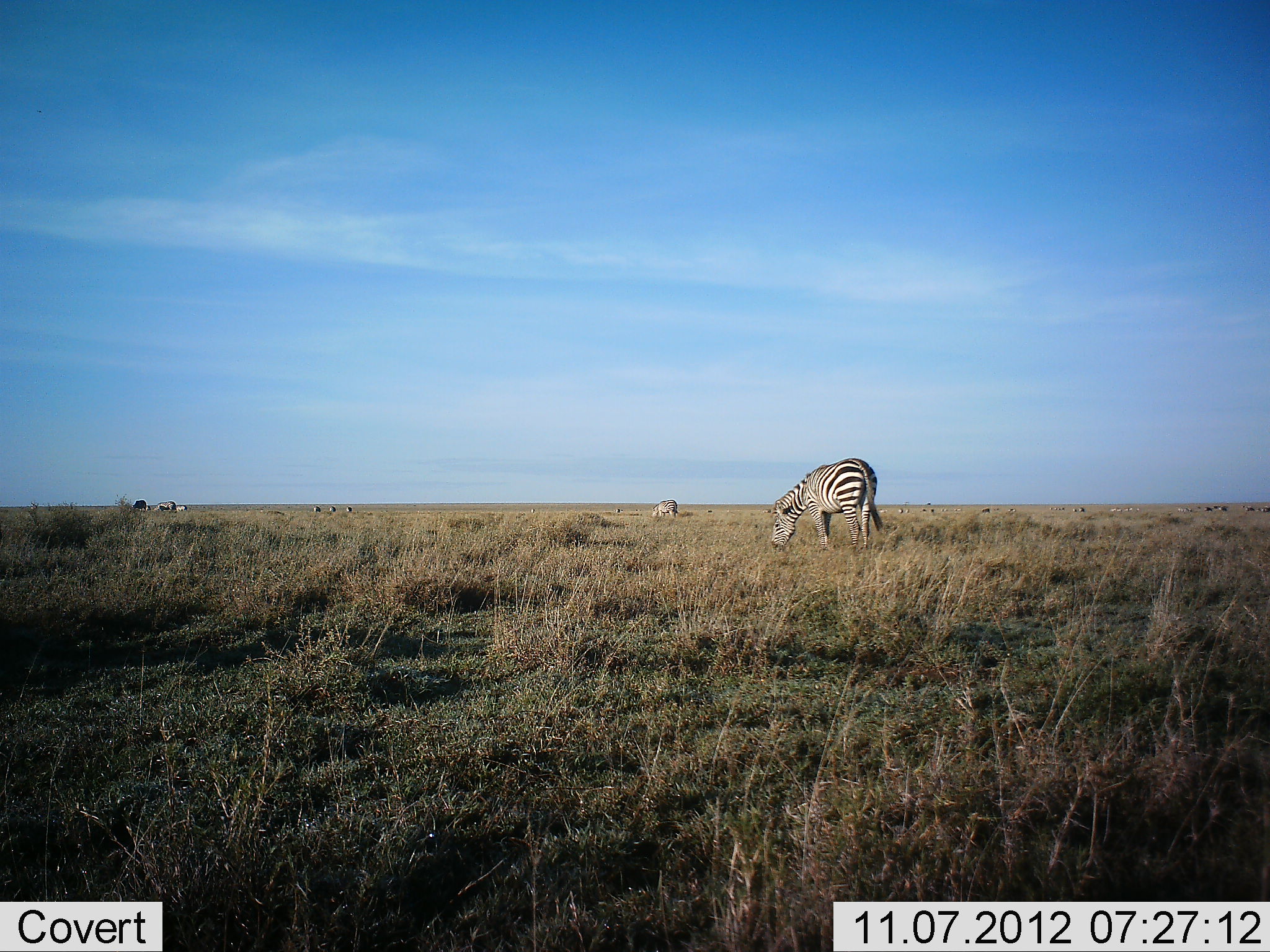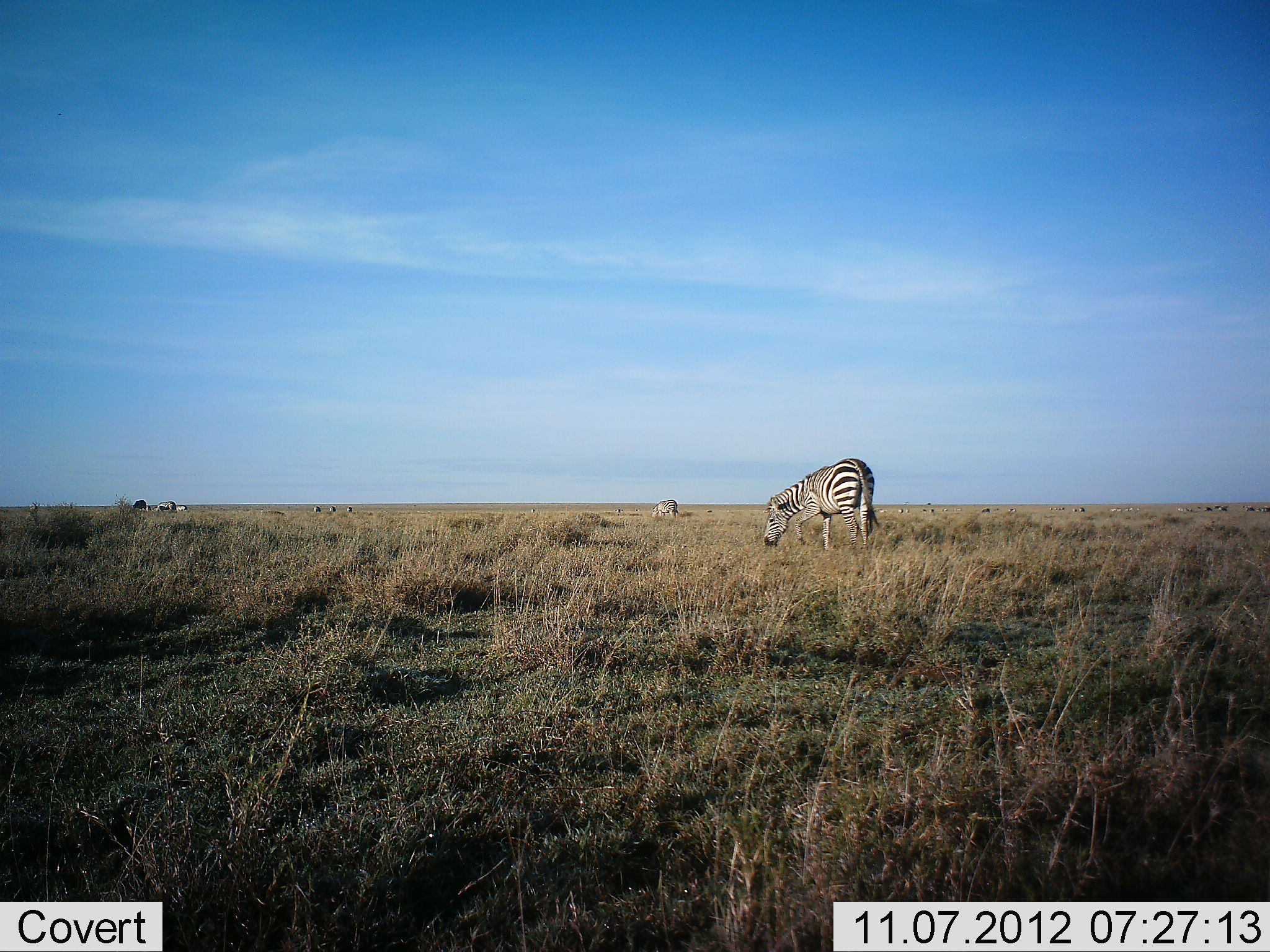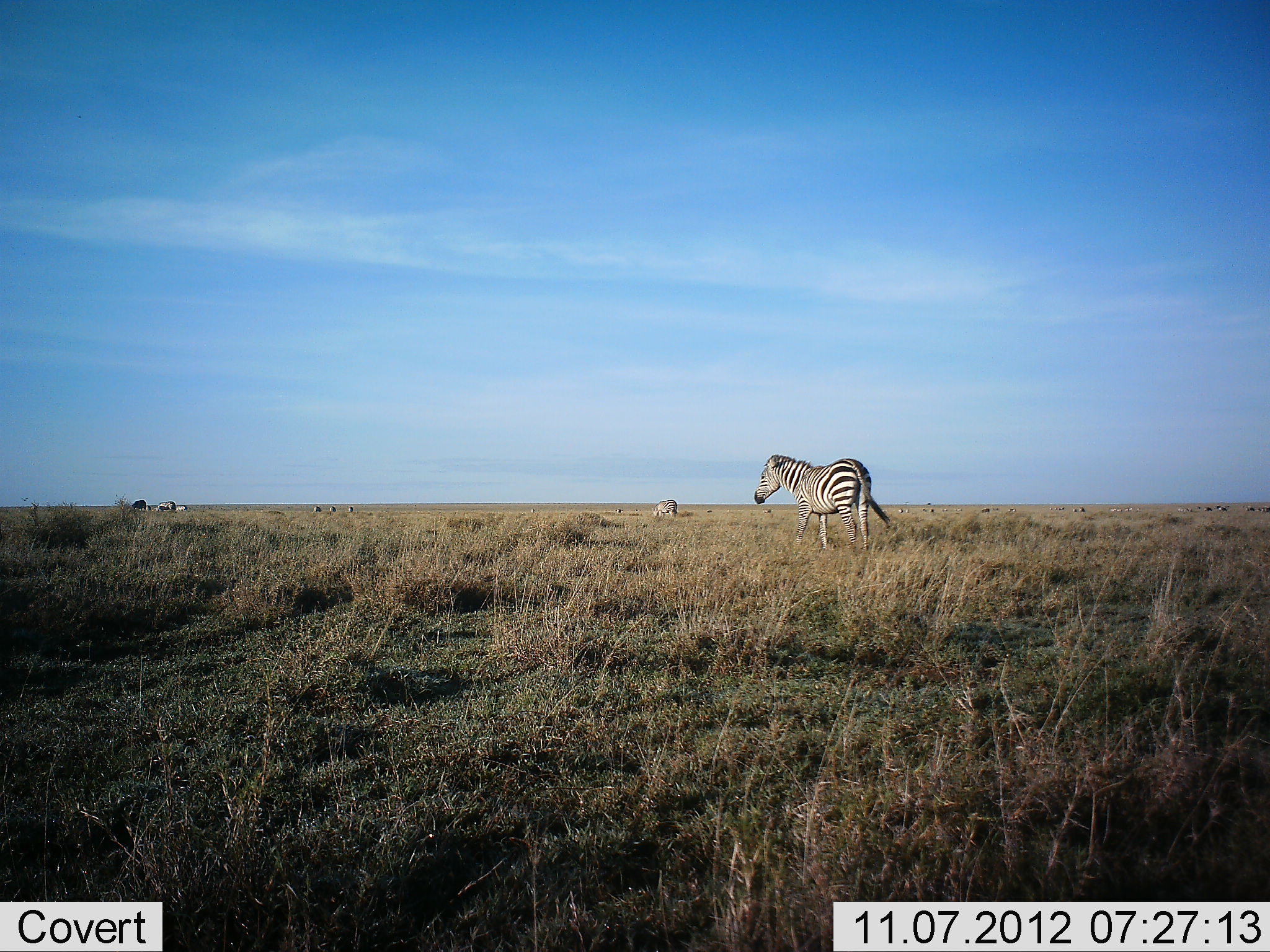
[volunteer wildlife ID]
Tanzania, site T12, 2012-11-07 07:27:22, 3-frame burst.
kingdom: Animalia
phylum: Chordata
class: Mammalia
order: Perissodactyla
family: Equidae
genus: Equus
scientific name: Equus quagga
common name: plains zebra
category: zebra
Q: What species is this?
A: Zebra (plains zebra) (Equus quagga).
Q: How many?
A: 3.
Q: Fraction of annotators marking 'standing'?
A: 40%.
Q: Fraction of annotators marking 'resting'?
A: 0%.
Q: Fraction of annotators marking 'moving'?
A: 10%.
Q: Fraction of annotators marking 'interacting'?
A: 0%.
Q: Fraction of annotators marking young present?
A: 0%.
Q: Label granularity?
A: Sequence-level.